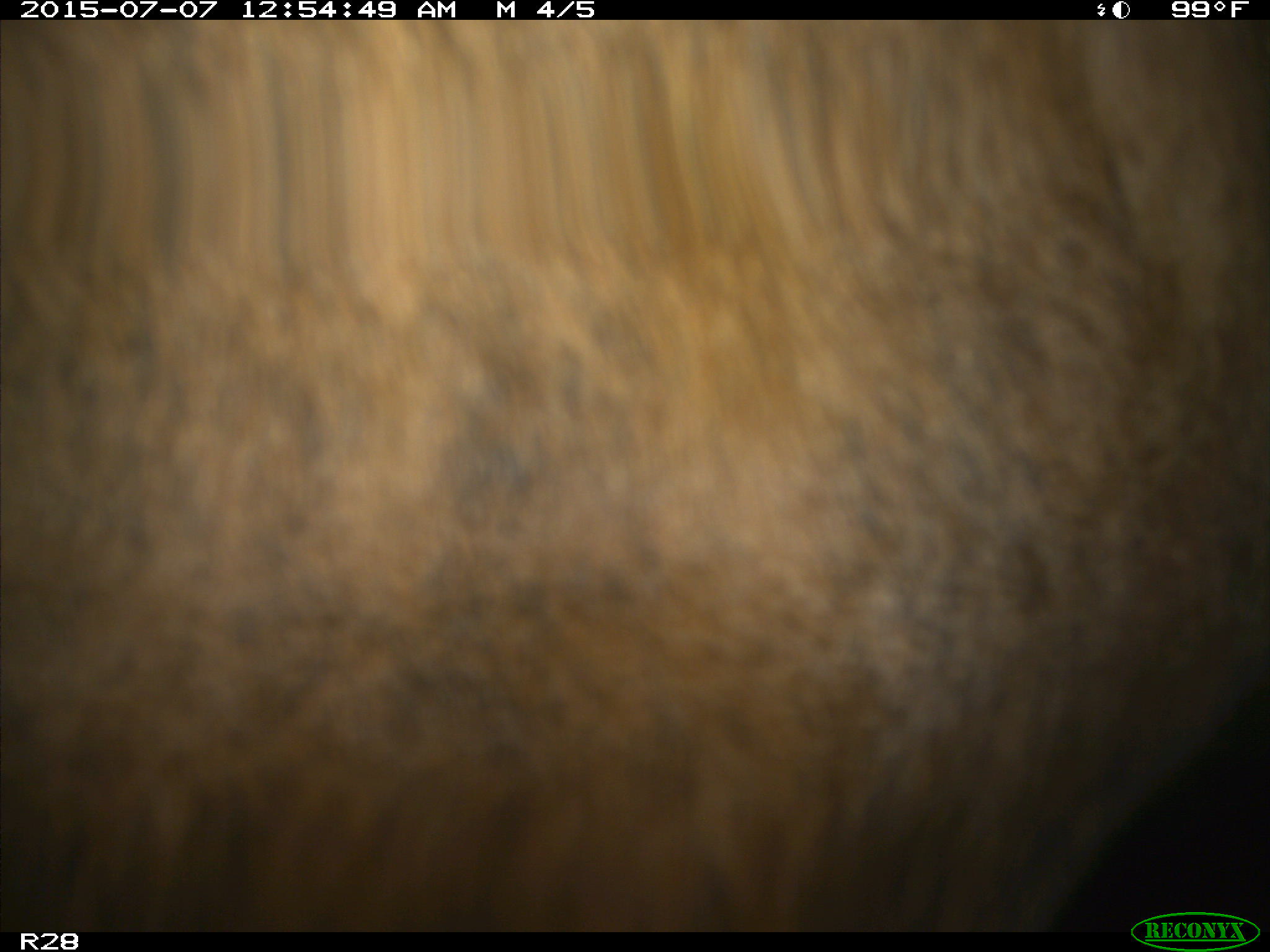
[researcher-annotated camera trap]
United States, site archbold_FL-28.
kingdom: Animalia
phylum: Chordata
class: Mammalia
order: Artiodactyla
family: Bovidae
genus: Bos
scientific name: Bos taurus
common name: domestic cow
Bos taurus (domestic cow).